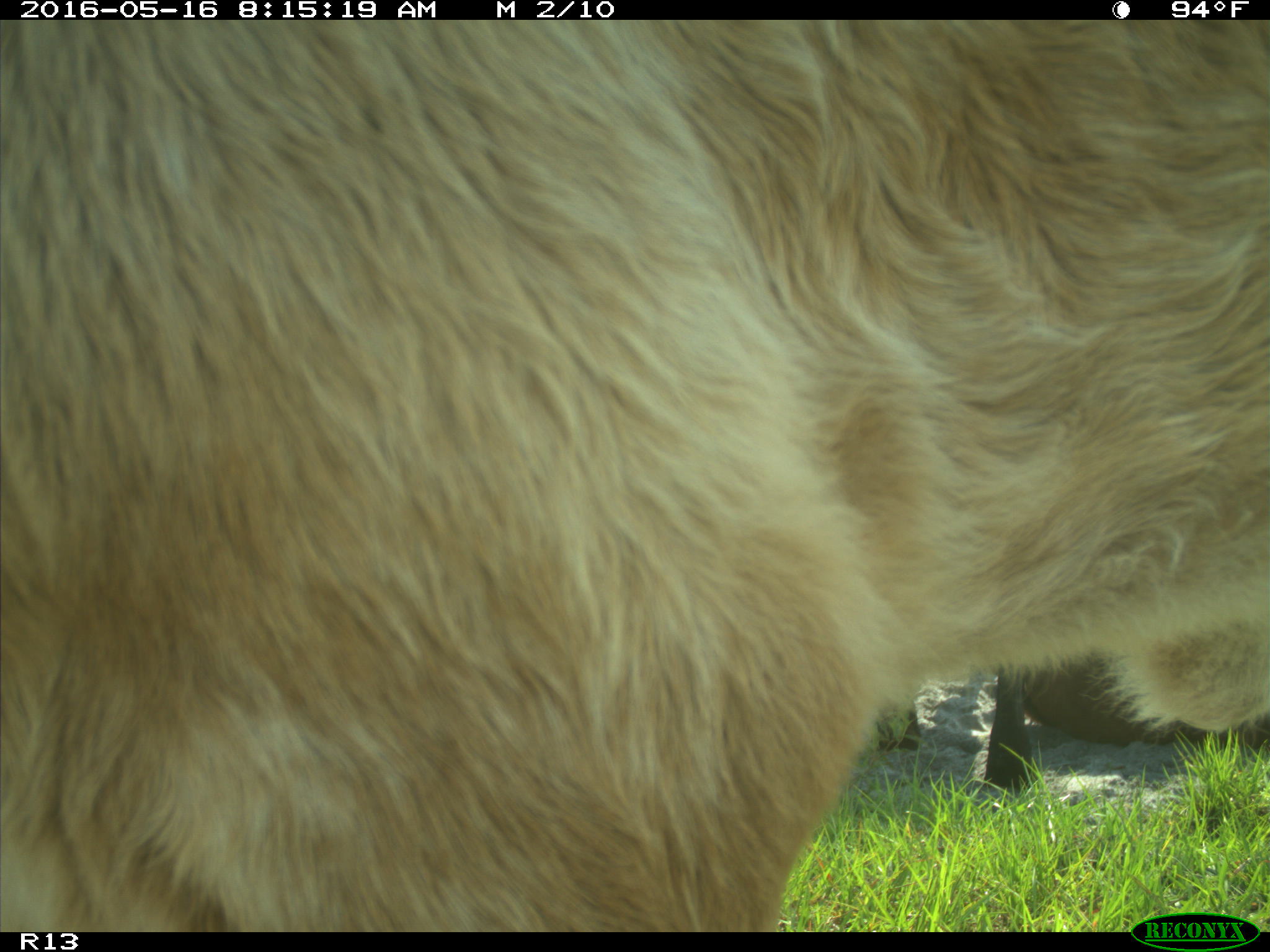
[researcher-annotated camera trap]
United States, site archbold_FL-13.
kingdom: Animalia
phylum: Chordata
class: Mammalia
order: Artiodactyla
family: Bovidae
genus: Bos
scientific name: Bos taurus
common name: domestic cow